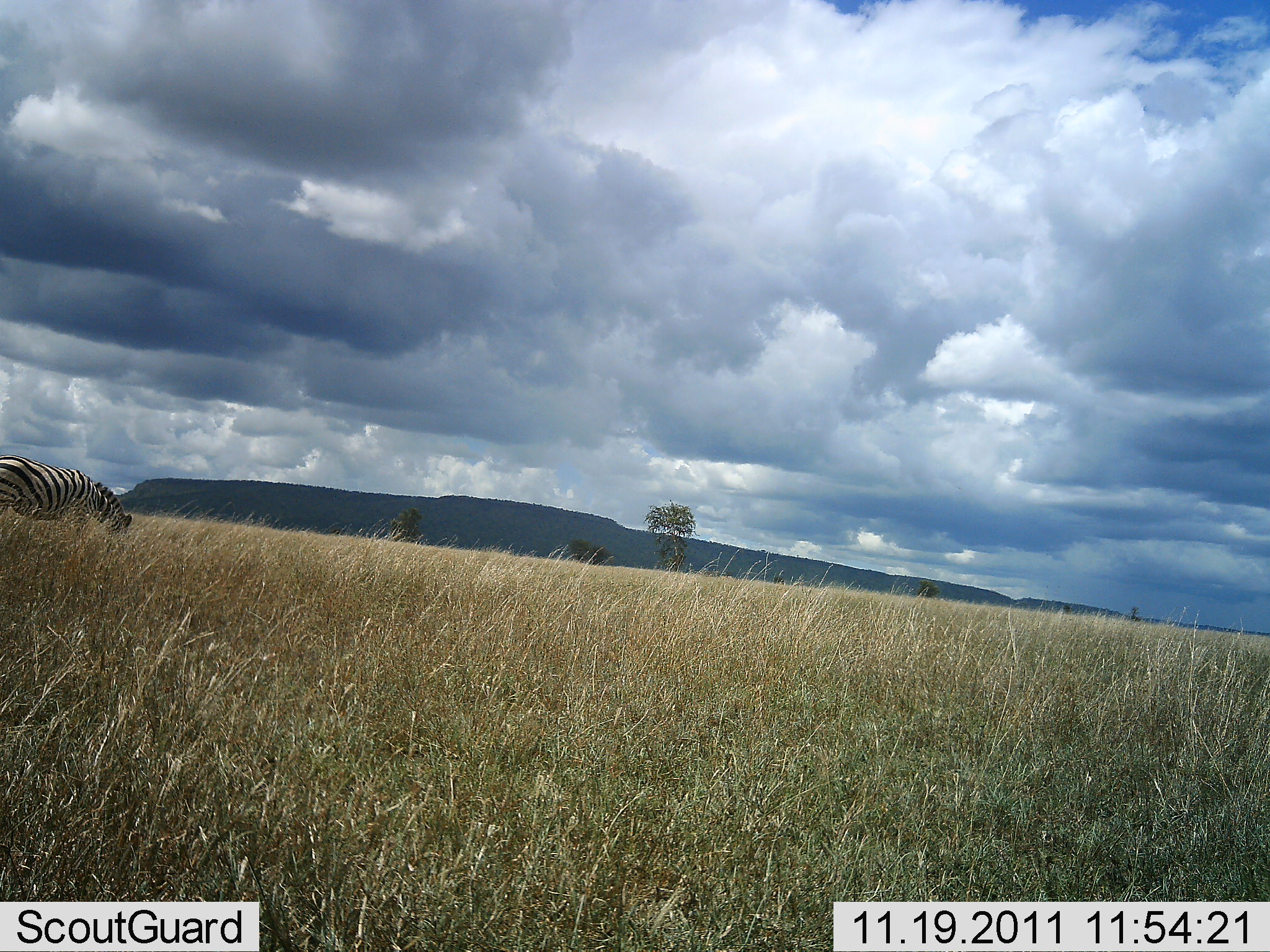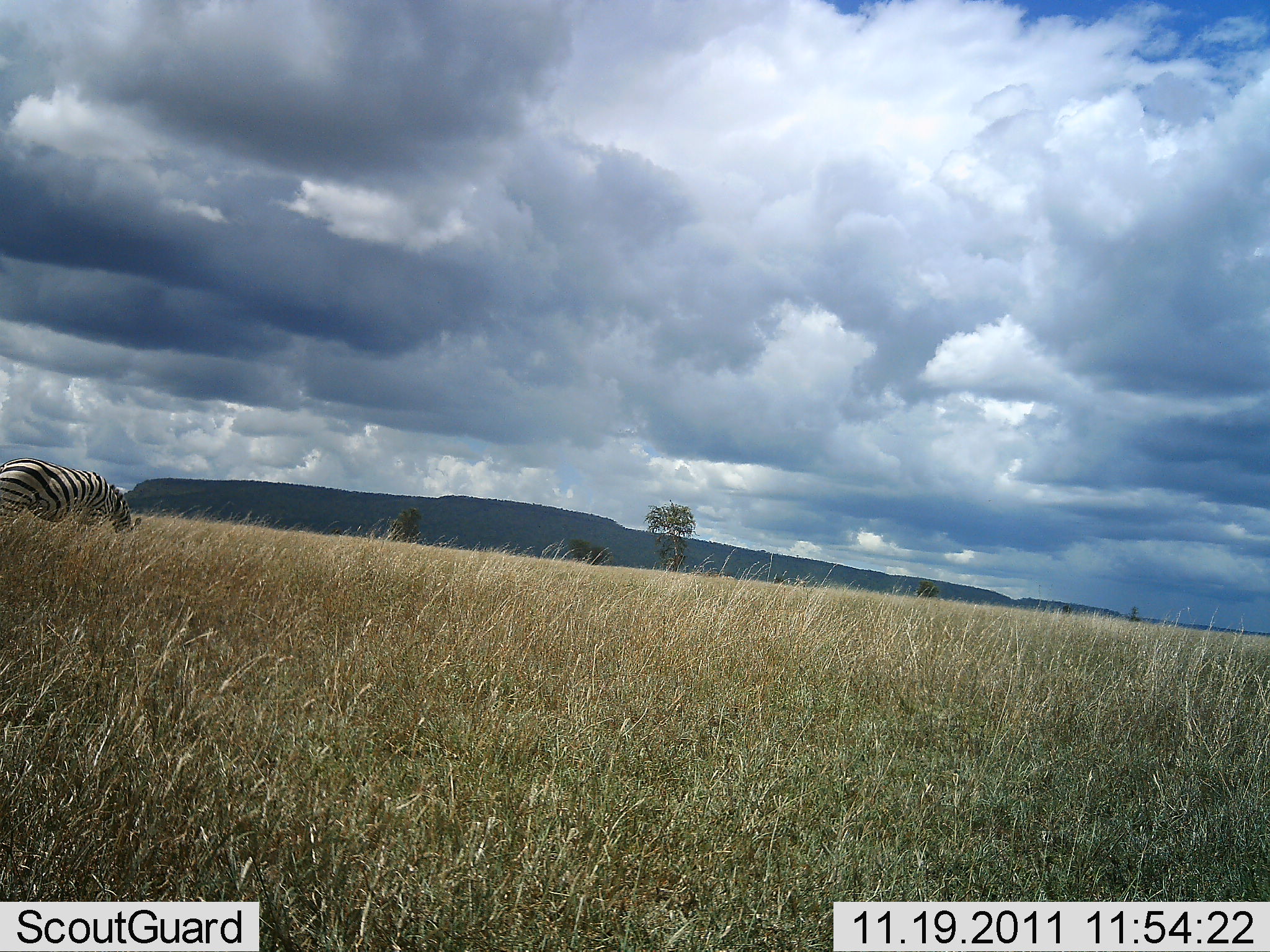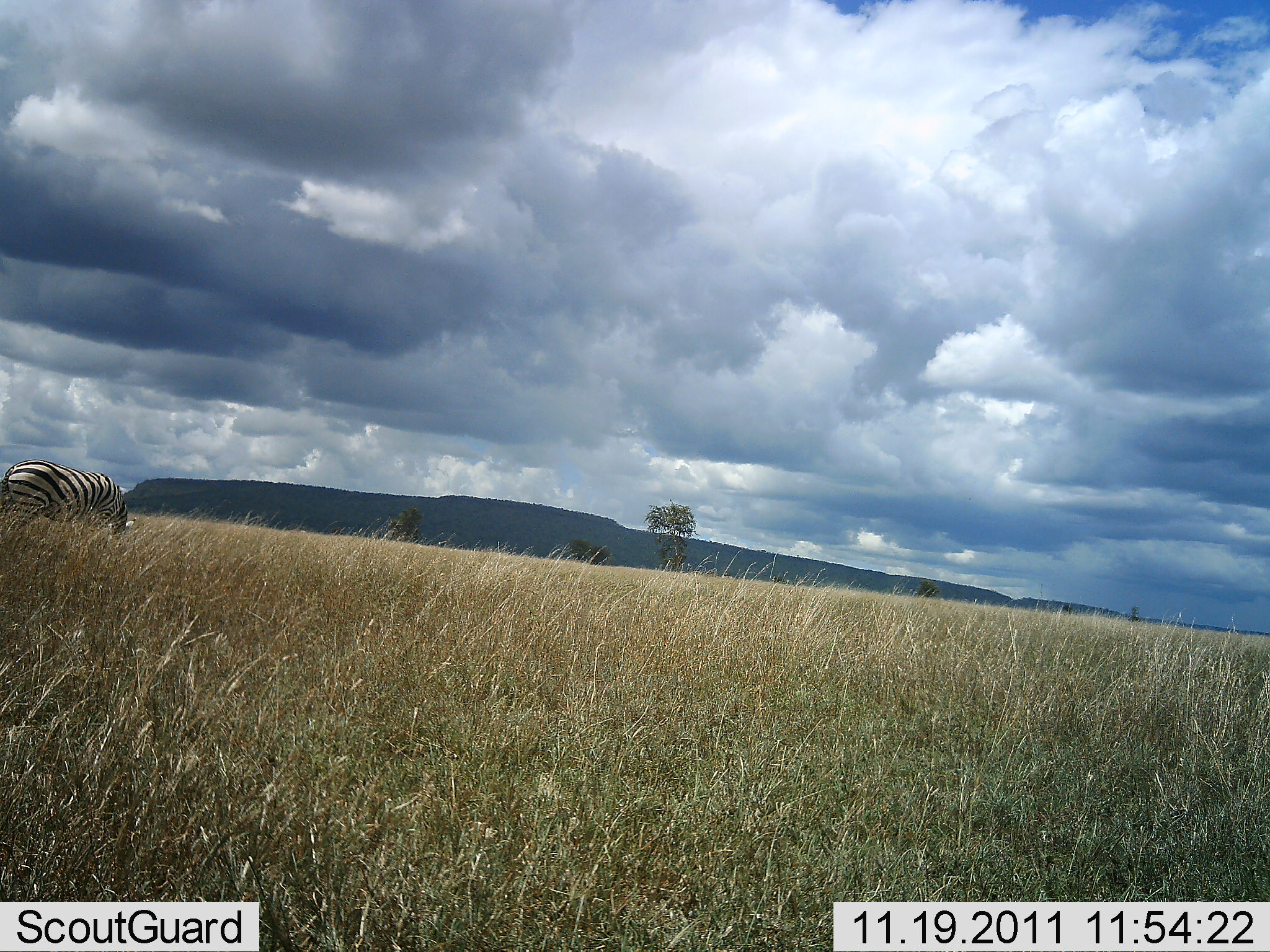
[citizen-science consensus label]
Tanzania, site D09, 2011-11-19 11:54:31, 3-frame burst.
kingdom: Animalia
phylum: Chordata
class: Mammalia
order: Perissodactyla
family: Equidae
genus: Equus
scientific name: Equus quagga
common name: plains zebra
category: zebra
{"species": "zebra (plains zebra) (Equus quagga)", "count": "1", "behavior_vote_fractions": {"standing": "29%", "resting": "0%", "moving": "14%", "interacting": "0%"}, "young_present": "0%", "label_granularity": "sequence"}